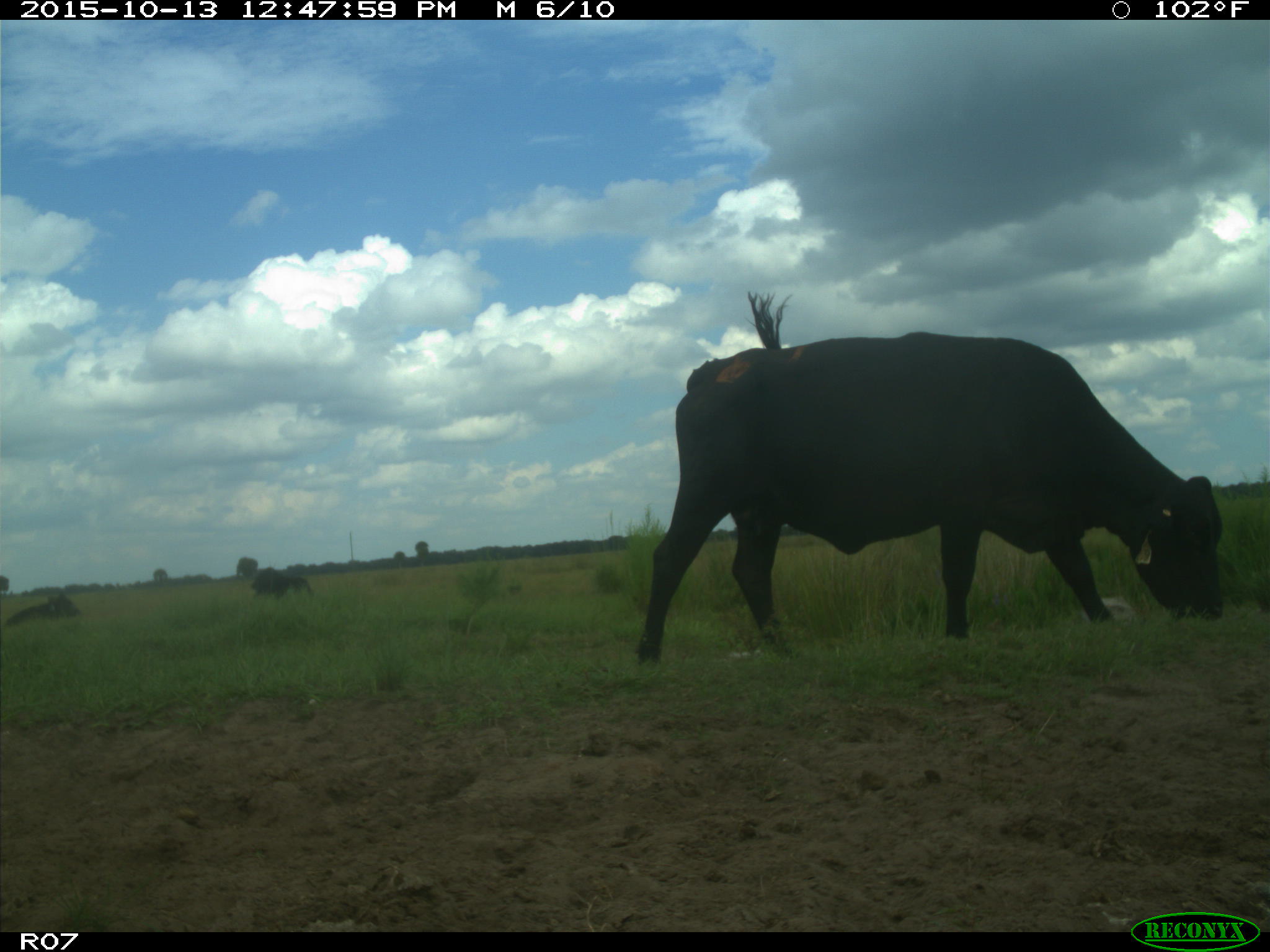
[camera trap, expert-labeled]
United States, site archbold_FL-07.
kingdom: Animalia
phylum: Chordata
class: Mammalia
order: Artiodactyla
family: Bovidae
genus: Bos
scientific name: Bos taurus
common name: domestic cow